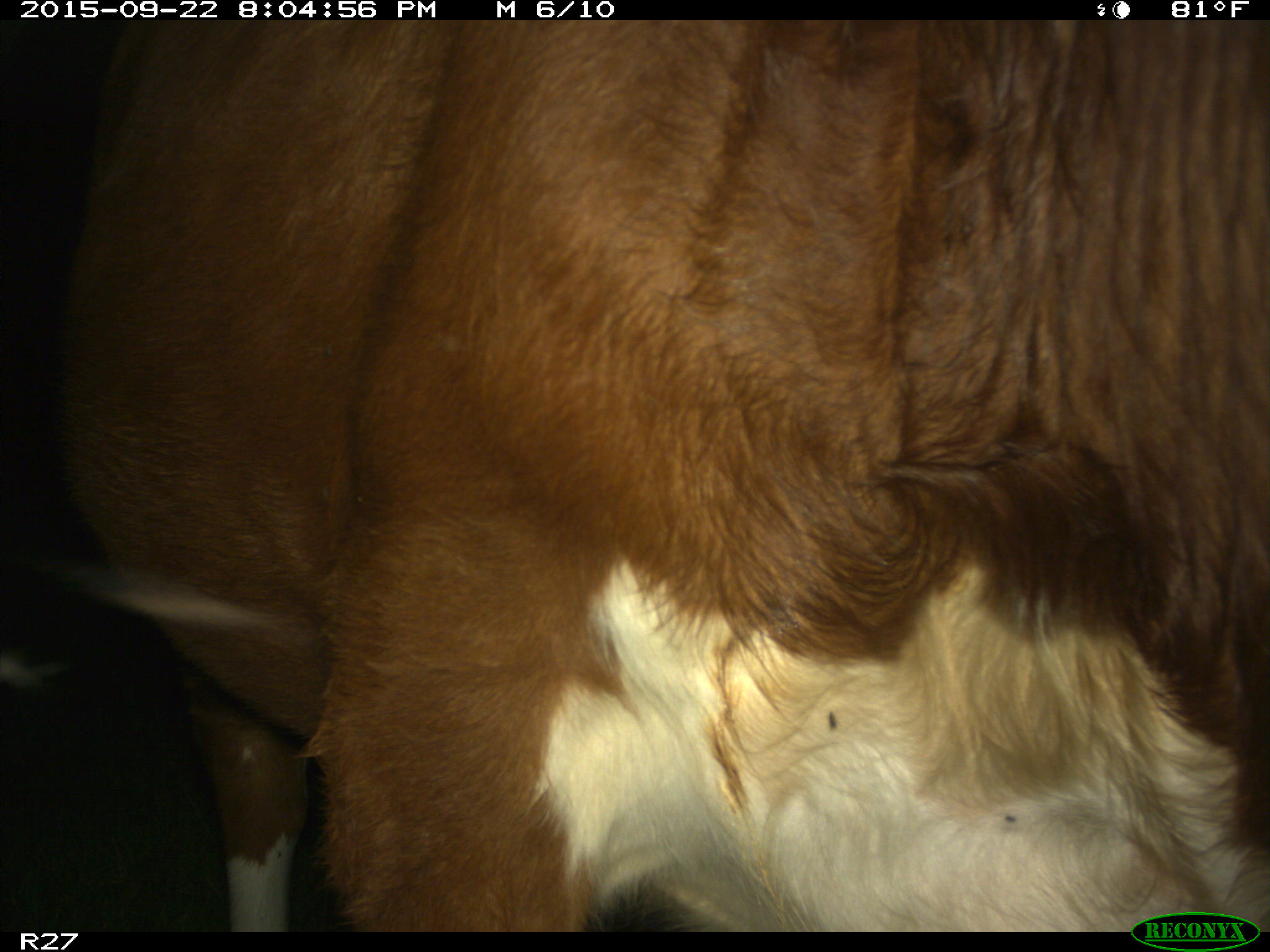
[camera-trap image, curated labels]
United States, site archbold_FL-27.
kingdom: Animalia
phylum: Chordata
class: Mammalia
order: Artiodactyla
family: Bovidae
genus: Bos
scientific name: Bos taurus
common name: domestic cow